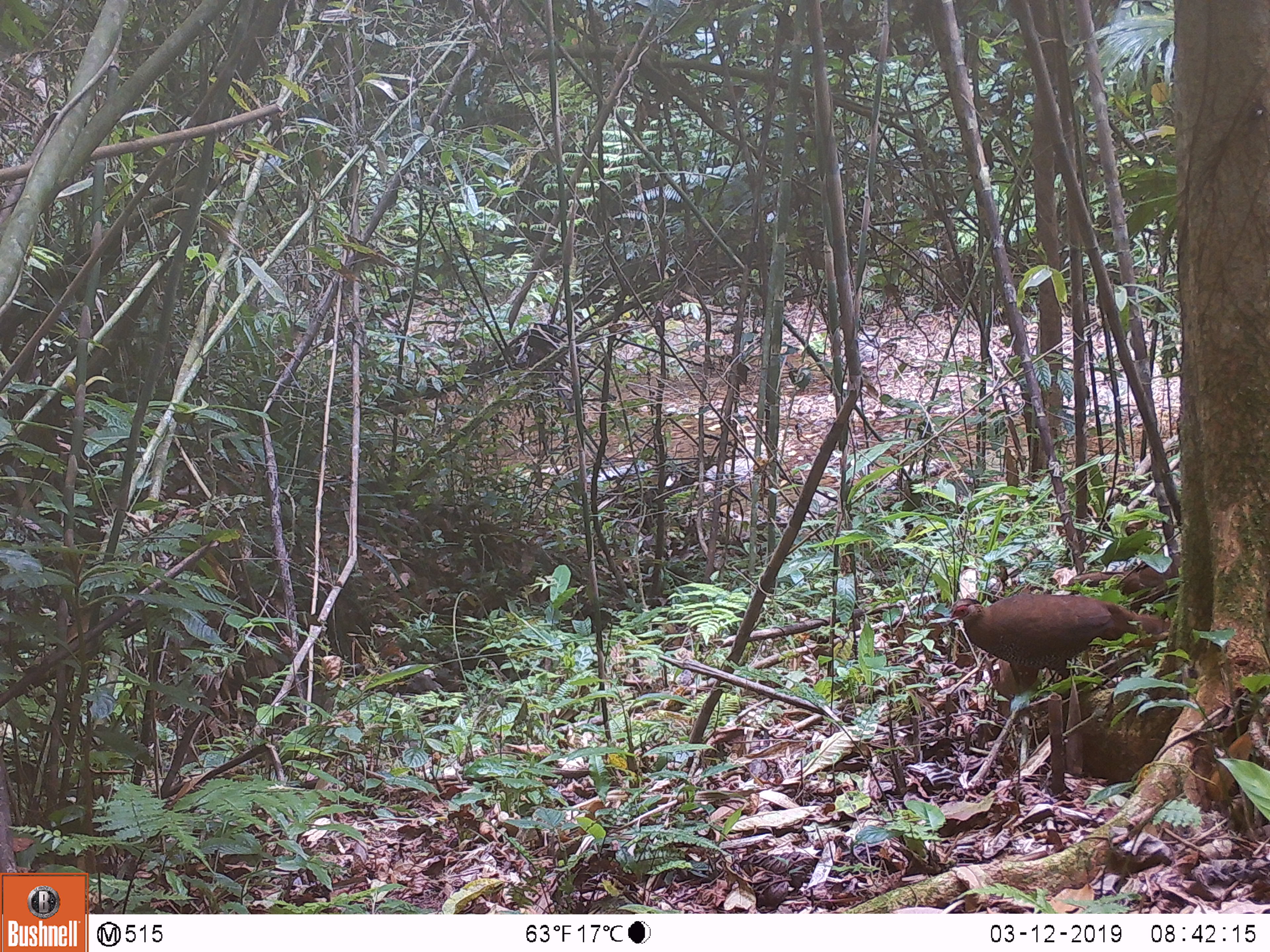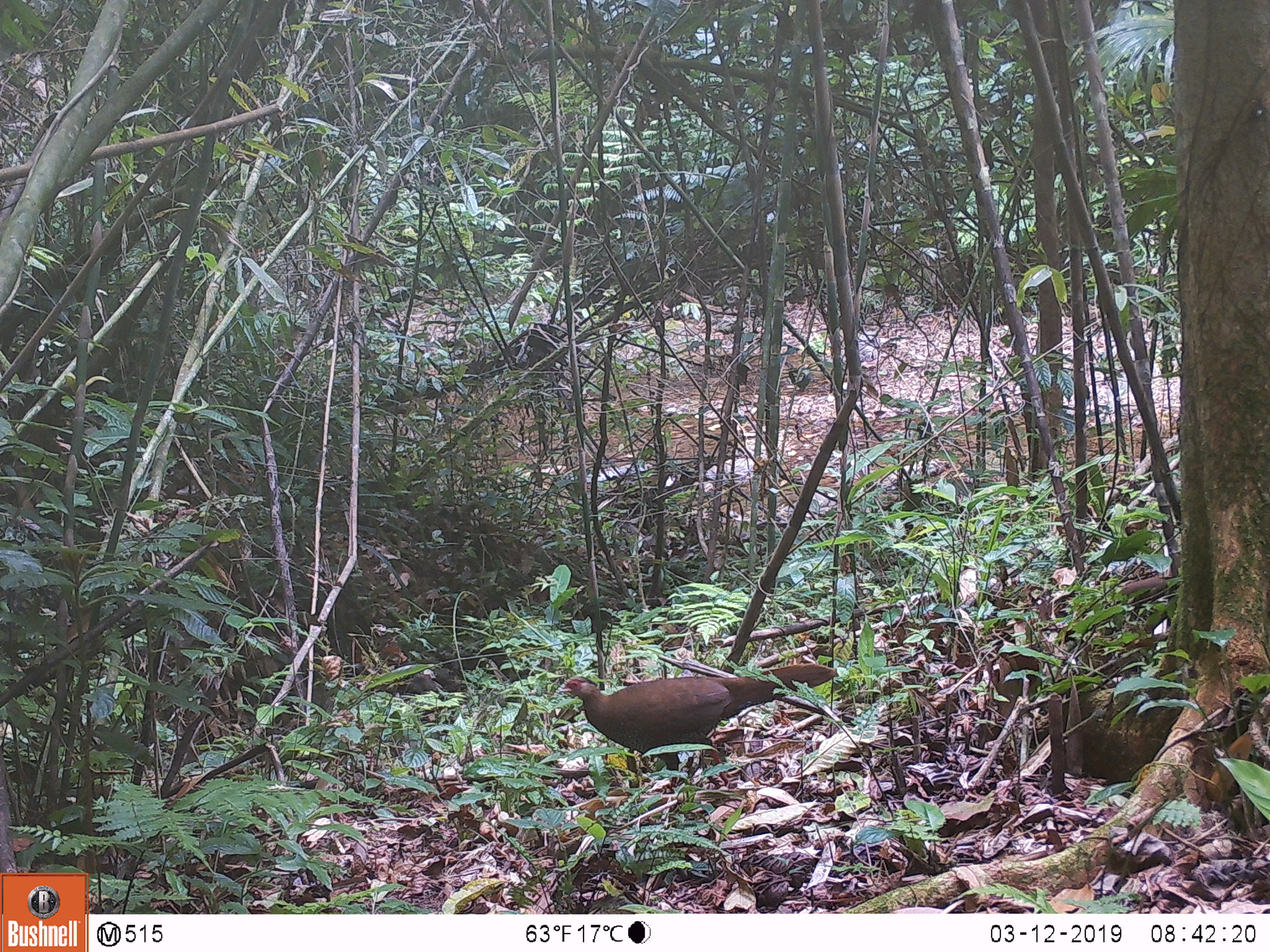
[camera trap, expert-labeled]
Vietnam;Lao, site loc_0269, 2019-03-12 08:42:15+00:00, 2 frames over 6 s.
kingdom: Animalia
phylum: Chordata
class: Aves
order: Galliformes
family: Phasianidae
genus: Lophura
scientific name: Lophura nycthemera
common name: silver pheasant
Silver pheasant (Lophura nycthemera). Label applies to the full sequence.